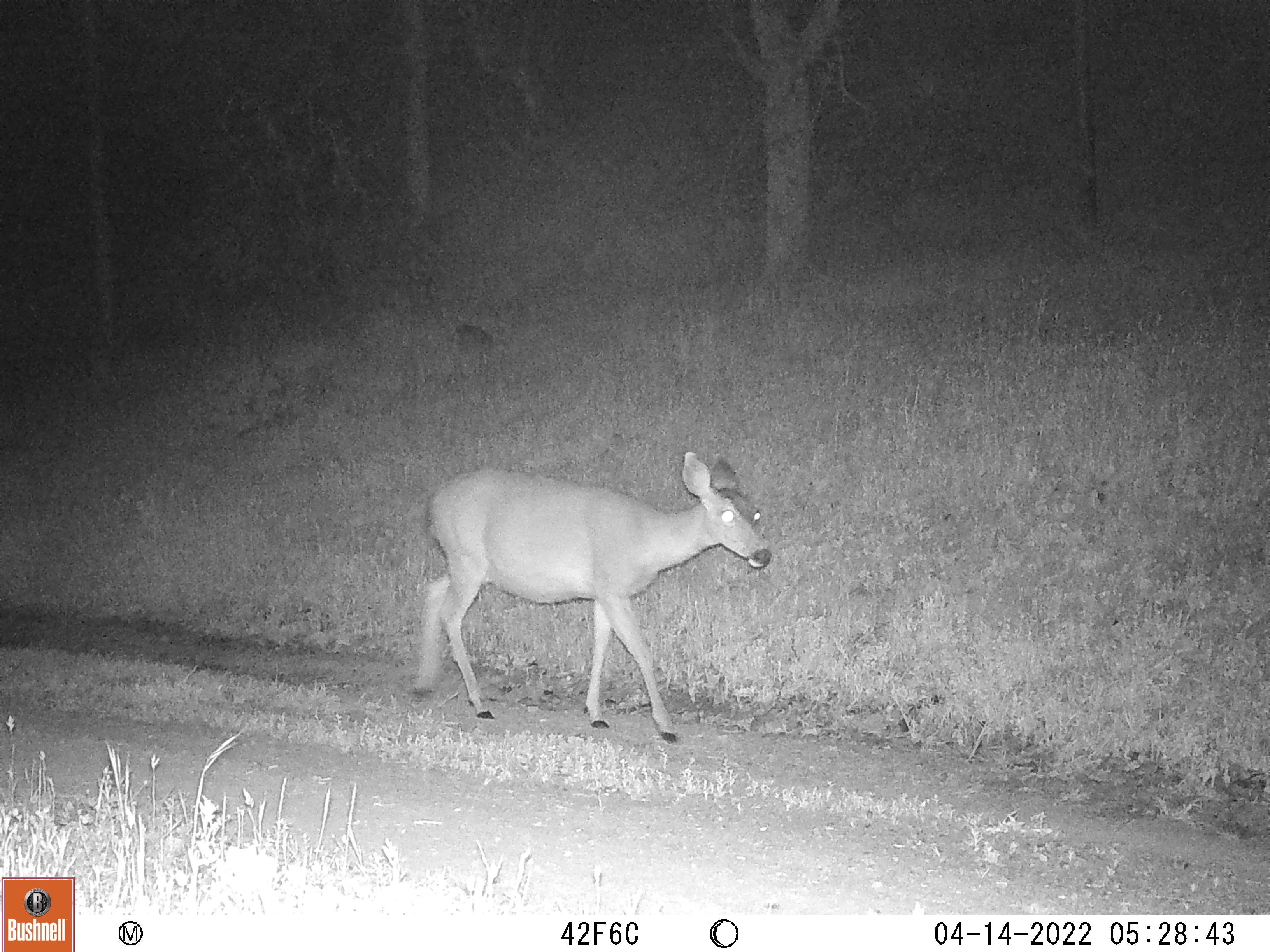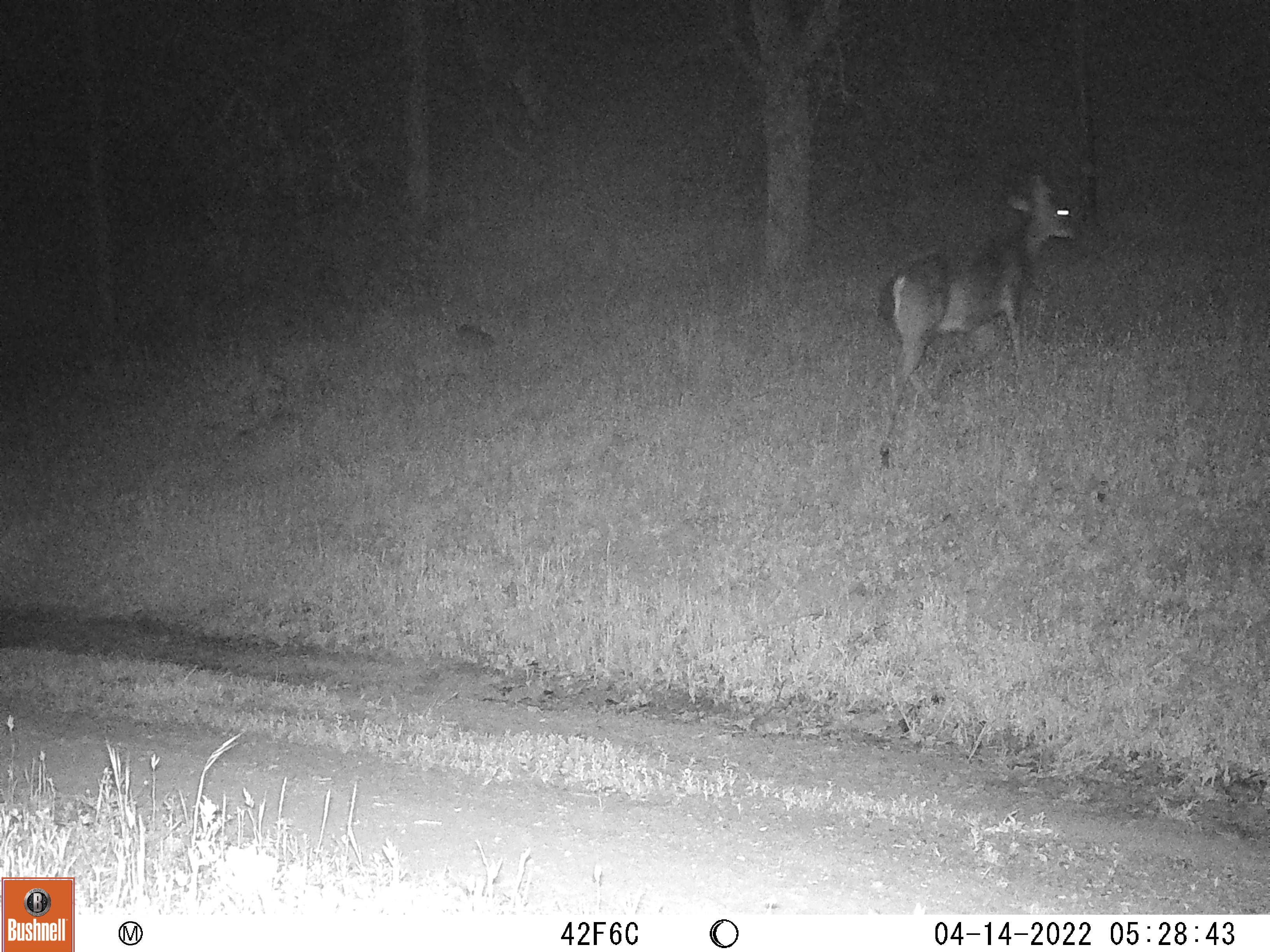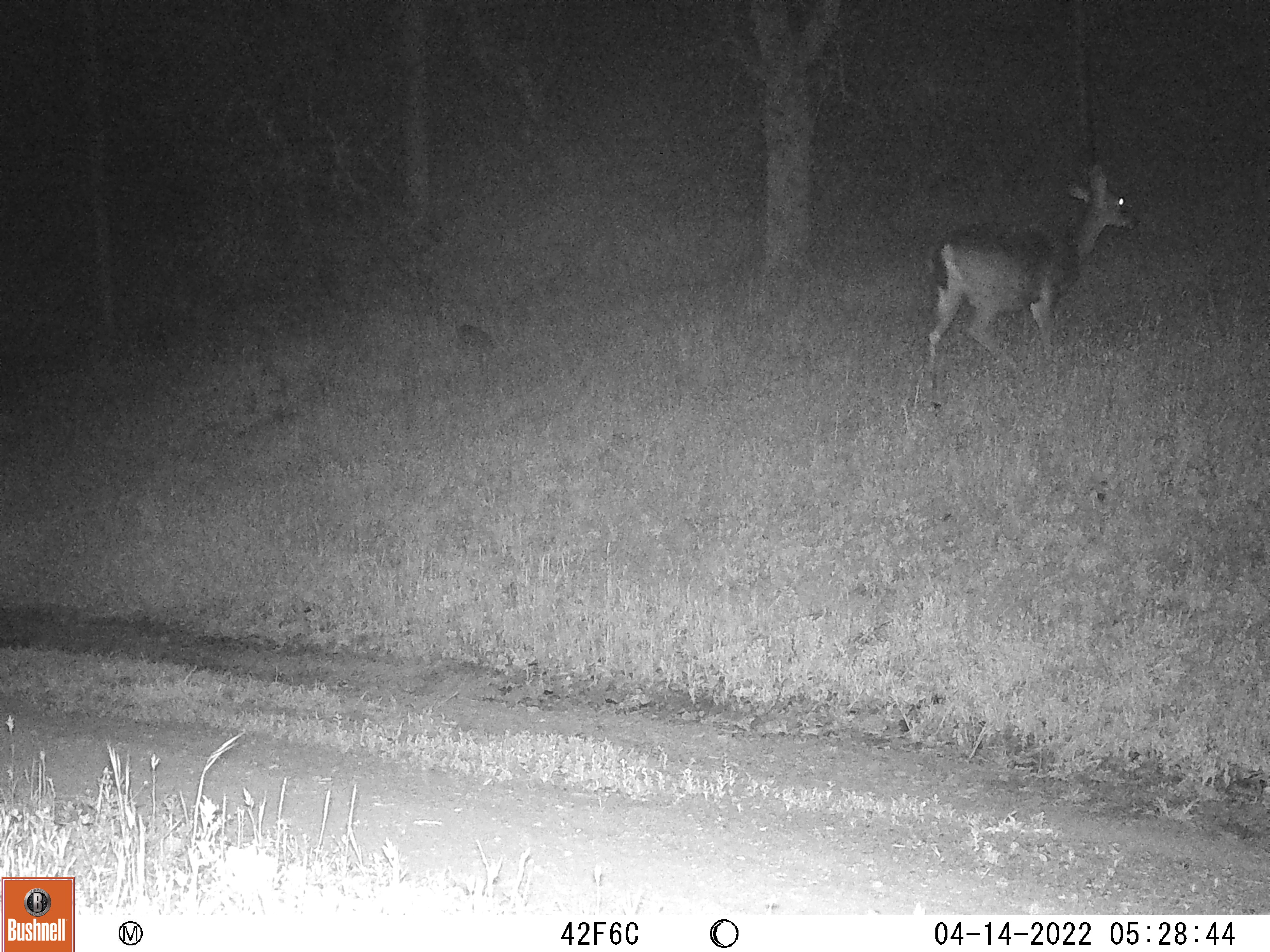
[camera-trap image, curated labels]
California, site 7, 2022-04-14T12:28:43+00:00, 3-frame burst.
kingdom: Animalia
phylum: Chordata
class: Mammalia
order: Artiodactyla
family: Cervidae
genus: Odocoileus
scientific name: Odocoileus hemionus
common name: mule deer